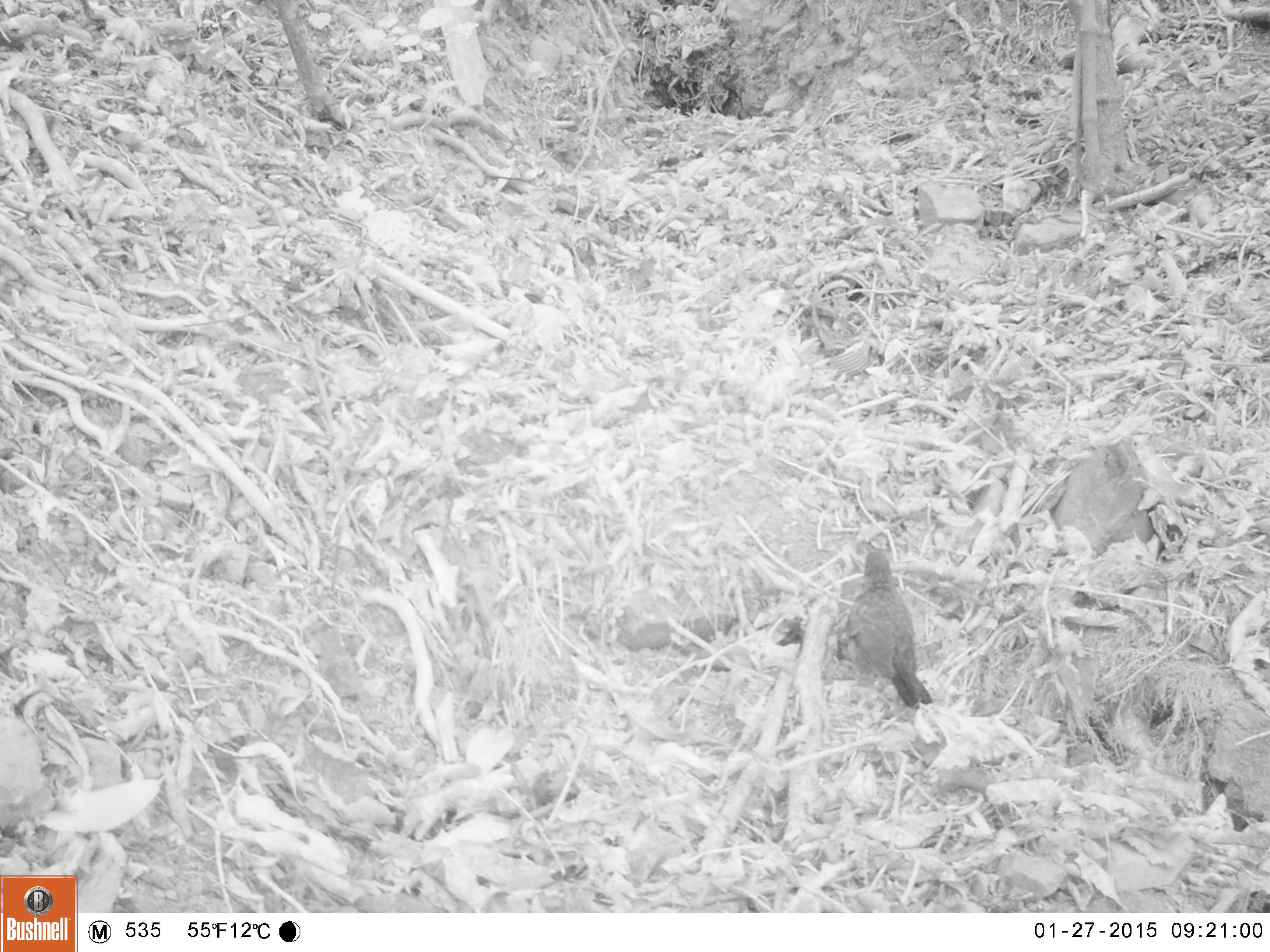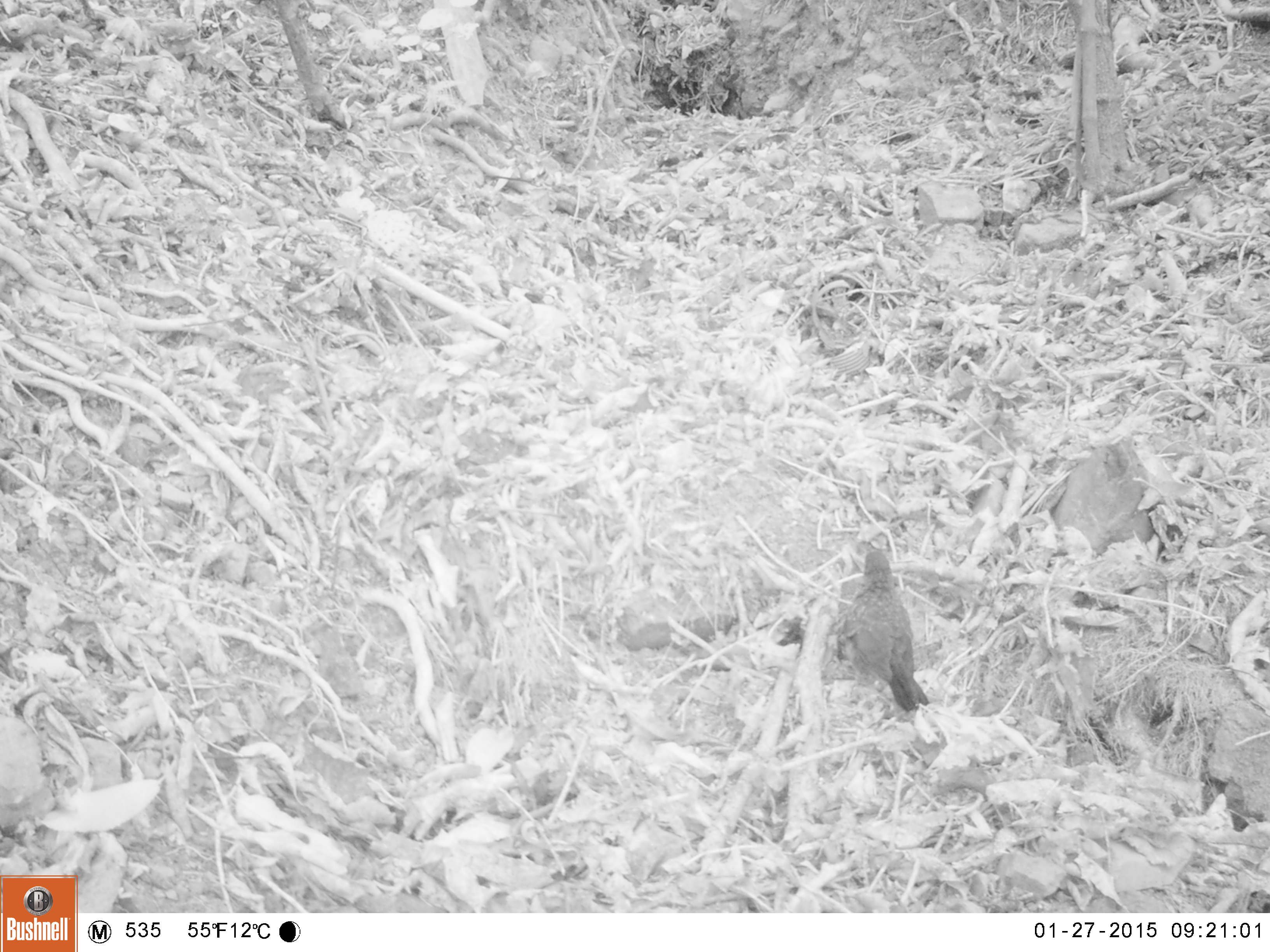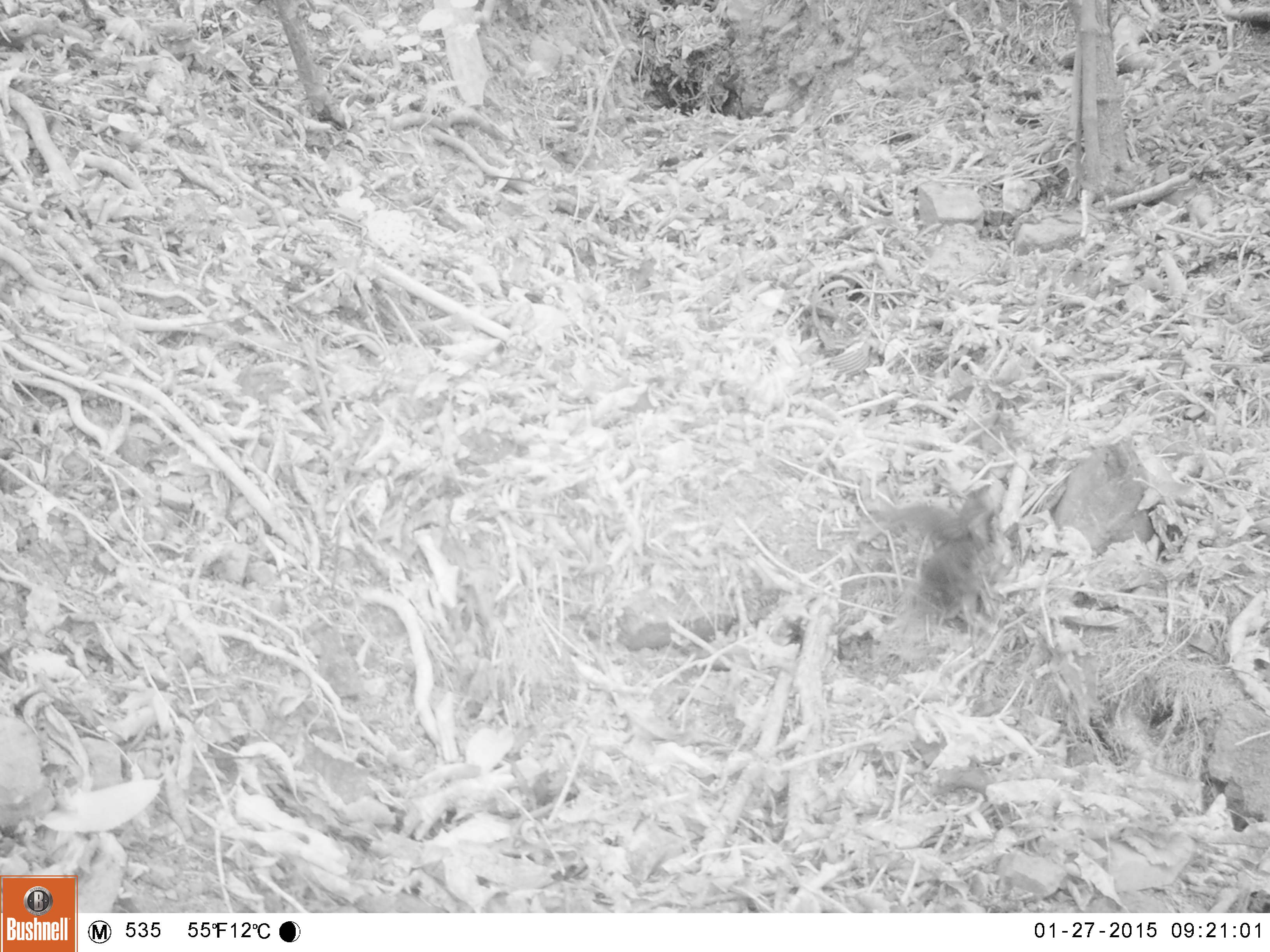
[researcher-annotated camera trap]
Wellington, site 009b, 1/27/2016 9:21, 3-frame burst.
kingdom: Animalia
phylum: Chordata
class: Aves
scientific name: Aves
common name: bird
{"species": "bird (Aves)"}